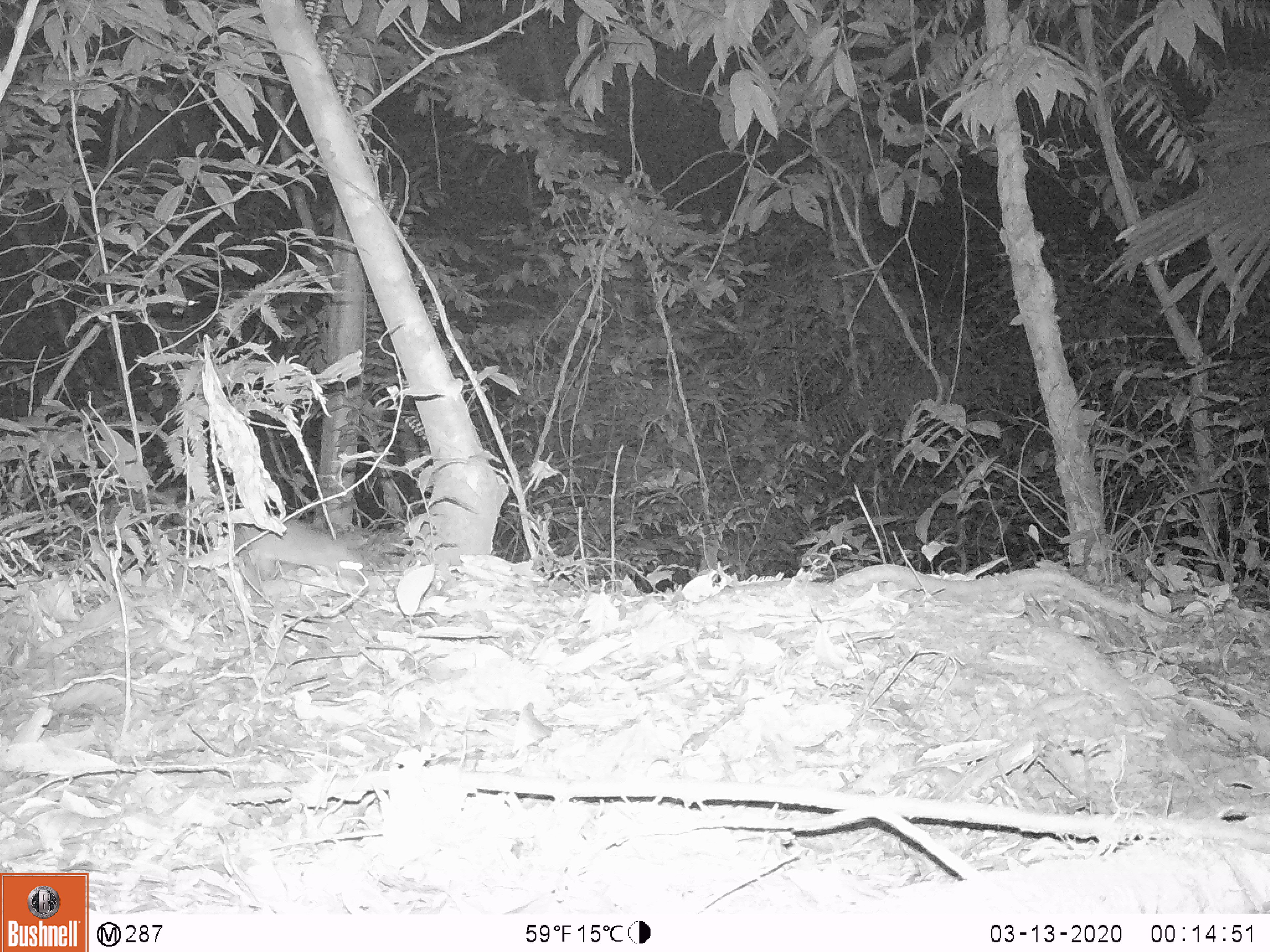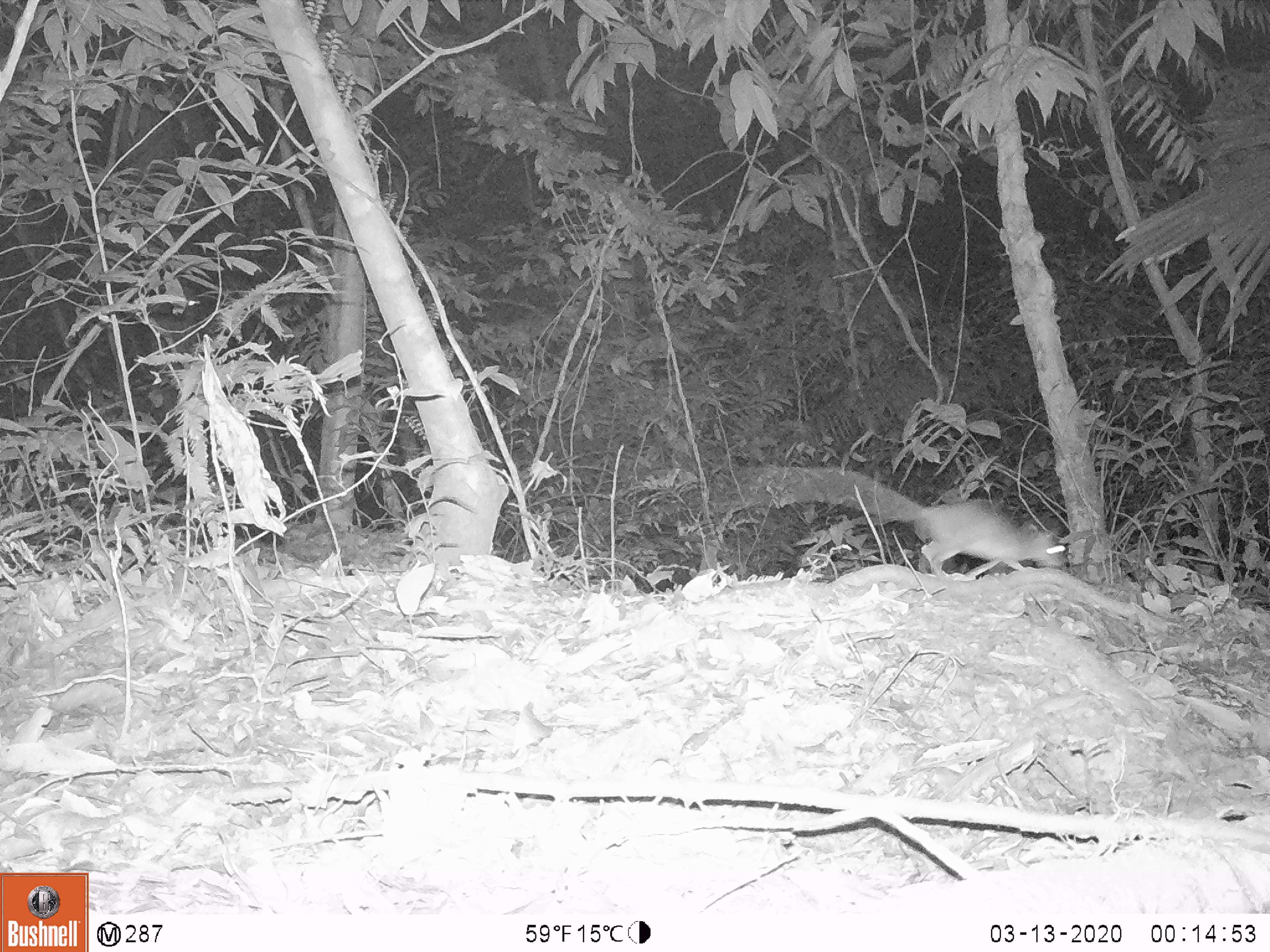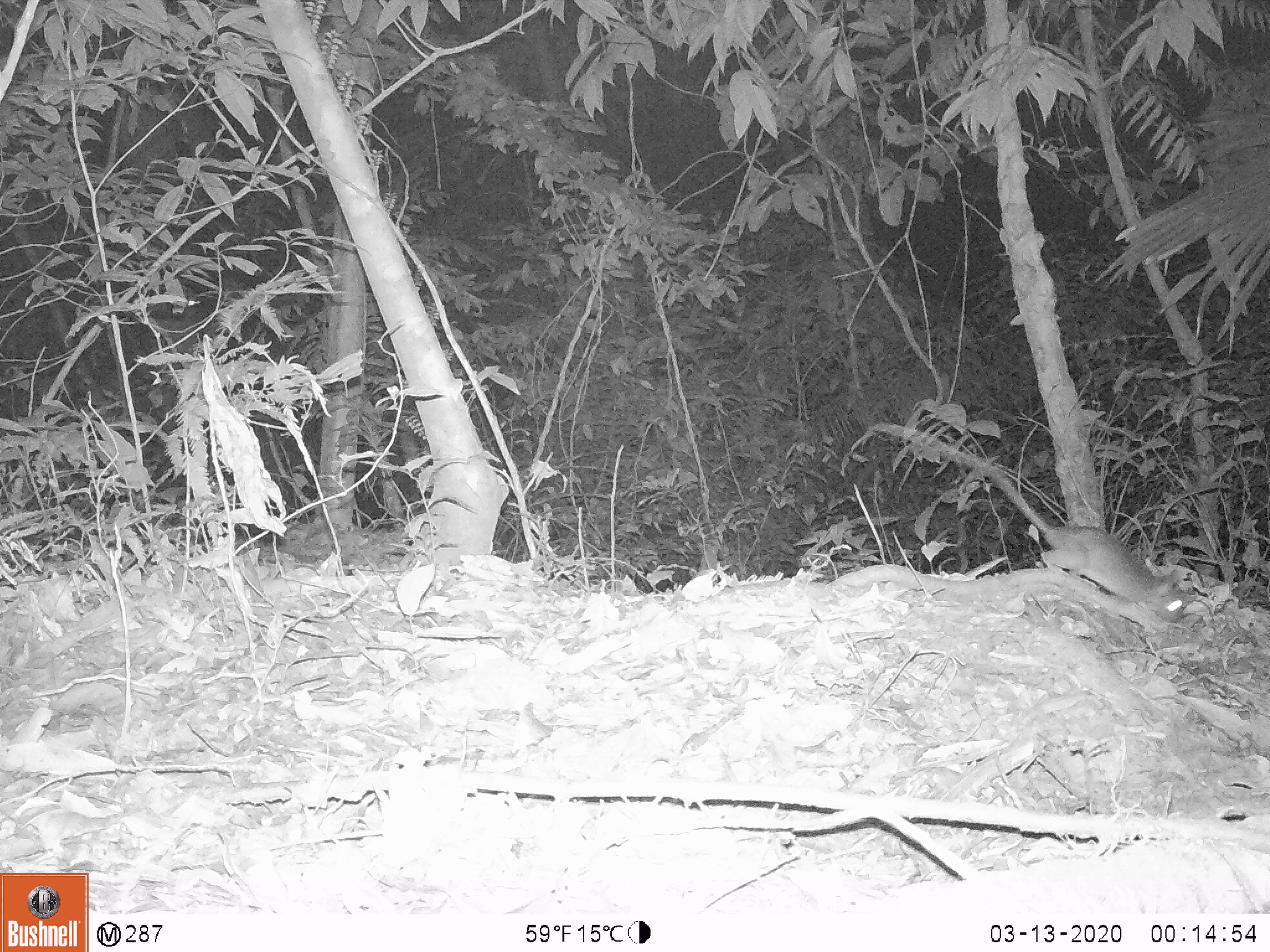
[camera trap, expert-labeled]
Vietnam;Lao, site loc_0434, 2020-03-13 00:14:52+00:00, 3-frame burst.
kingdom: Animalia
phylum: Chordata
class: Mammalia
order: Rodentia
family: Muridae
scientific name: Muridae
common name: old-world mice and rats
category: unidentified murid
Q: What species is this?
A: Unidentified murid (old-world mice and rats) (Muridae).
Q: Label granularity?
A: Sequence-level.